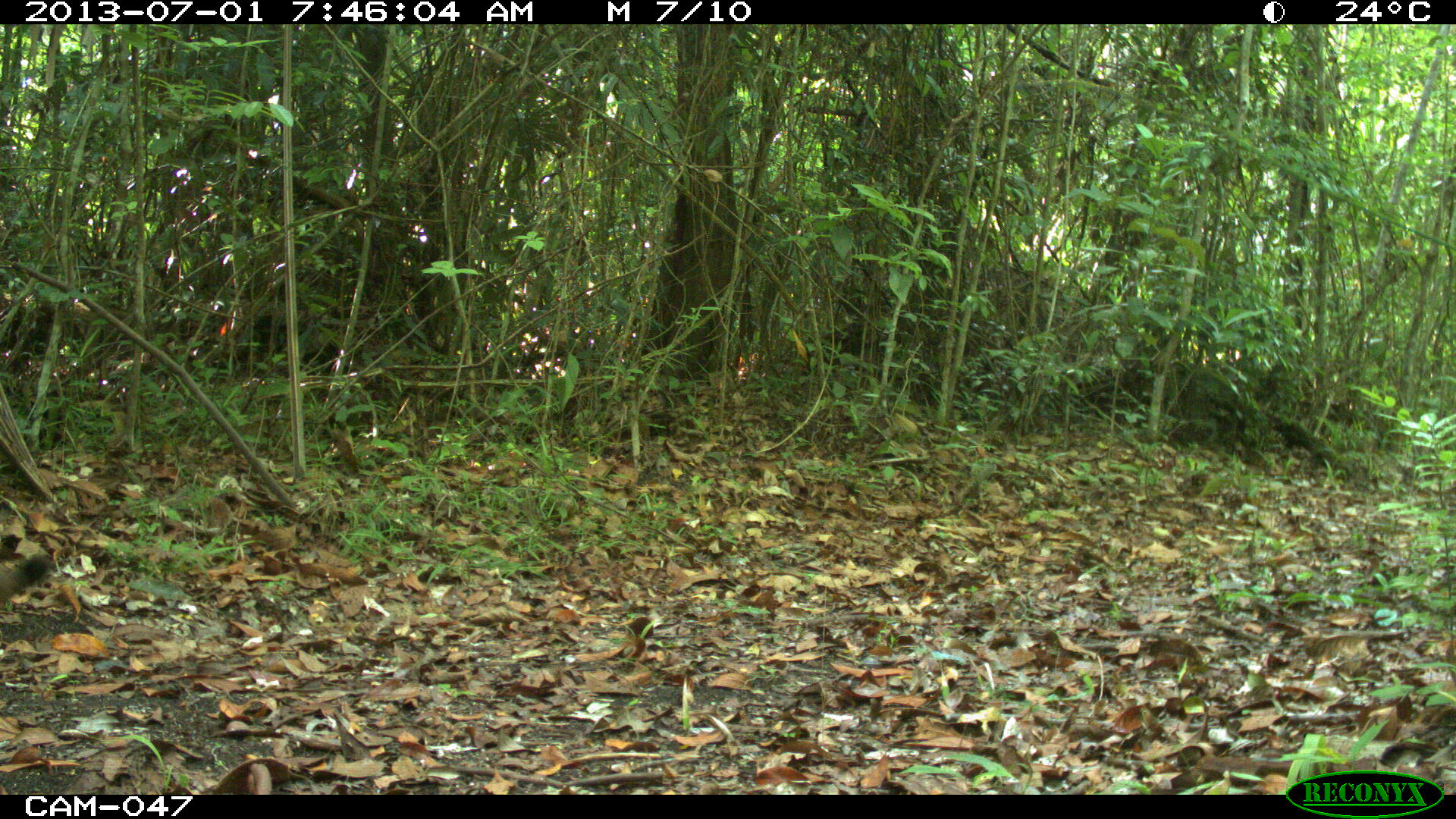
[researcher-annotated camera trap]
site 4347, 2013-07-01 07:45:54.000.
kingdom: Animalia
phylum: Chordata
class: Mammalia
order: Carnivora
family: Felidae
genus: Puma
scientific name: Puma concolor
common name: mountain lion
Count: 1.